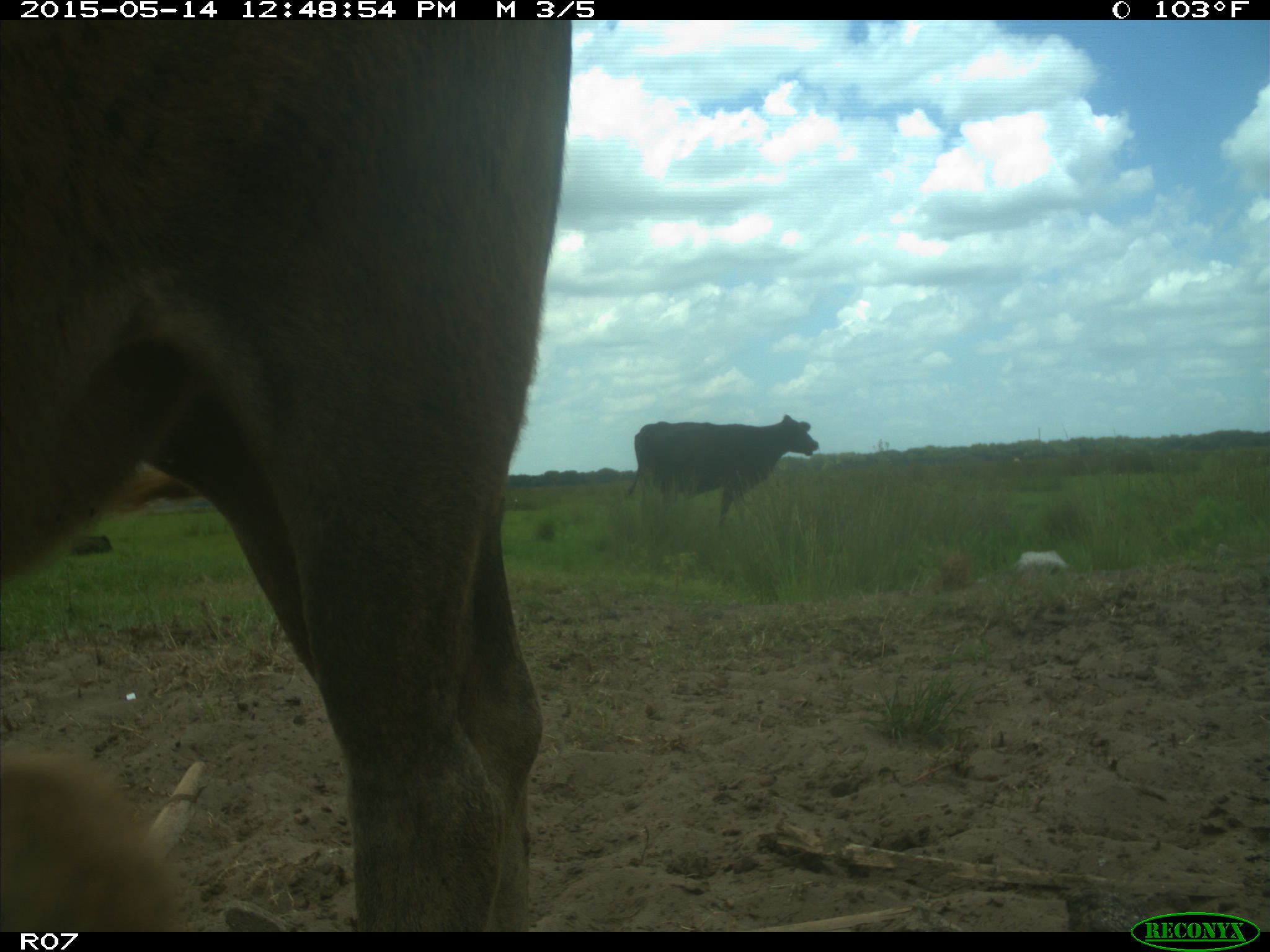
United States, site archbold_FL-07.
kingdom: Animalia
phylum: Chordata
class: Mammalia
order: Artiodactyla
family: Bovidae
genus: Bos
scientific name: Bos taurus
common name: domestic cow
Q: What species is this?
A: Bos taurus (domestic cow).